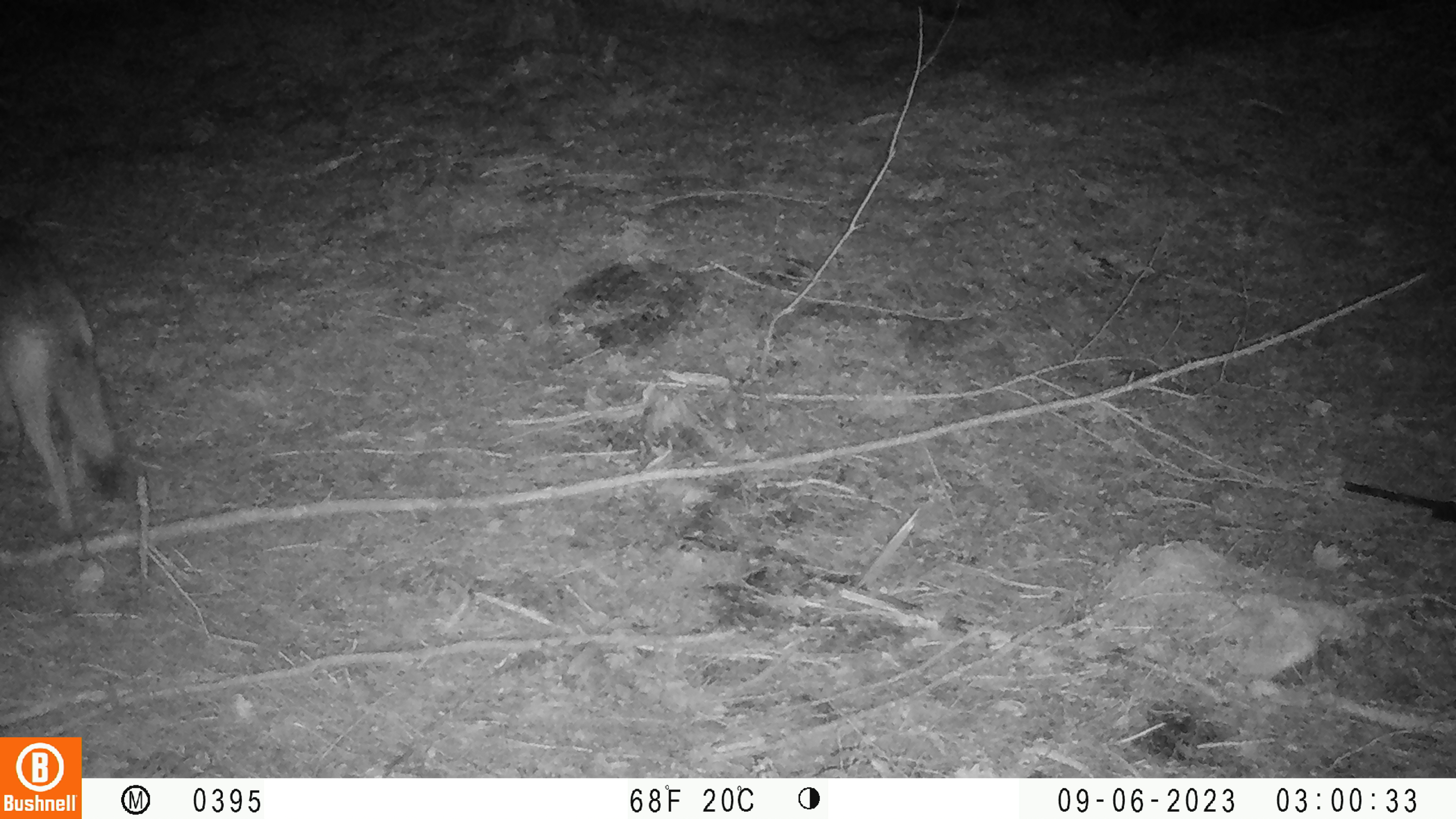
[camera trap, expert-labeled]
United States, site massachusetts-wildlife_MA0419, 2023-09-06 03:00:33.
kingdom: Animalia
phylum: Chordata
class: Mammalia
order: Carnivora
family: Canidae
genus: Canis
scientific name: Canis latrans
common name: coyote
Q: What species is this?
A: Coyote (Canis latrans).